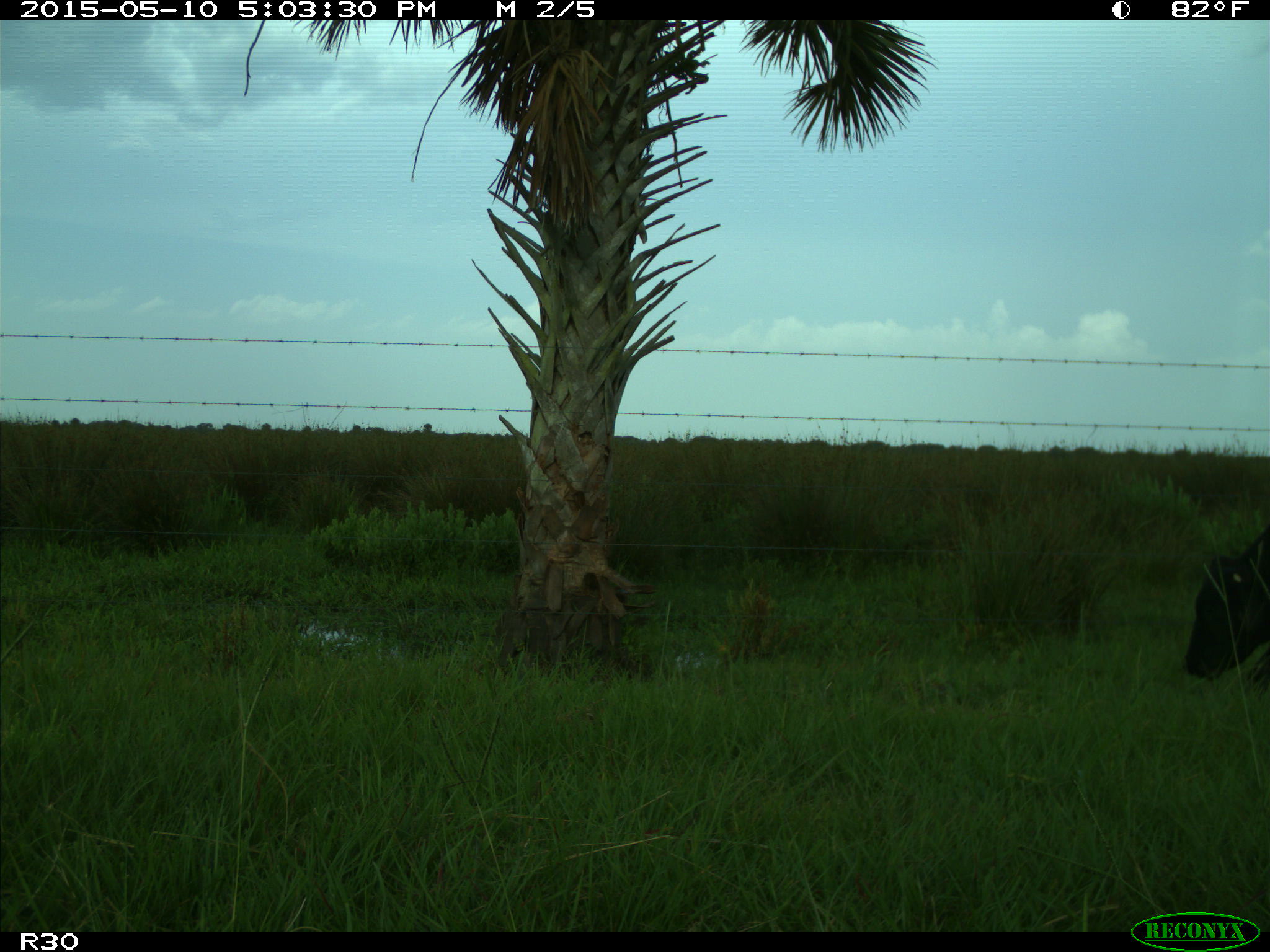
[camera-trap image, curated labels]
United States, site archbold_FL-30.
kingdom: Animalia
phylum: Chordata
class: Mammalia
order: Artiodactyla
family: Bovidae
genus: Bos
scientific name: Bos taurus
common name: domestic cow